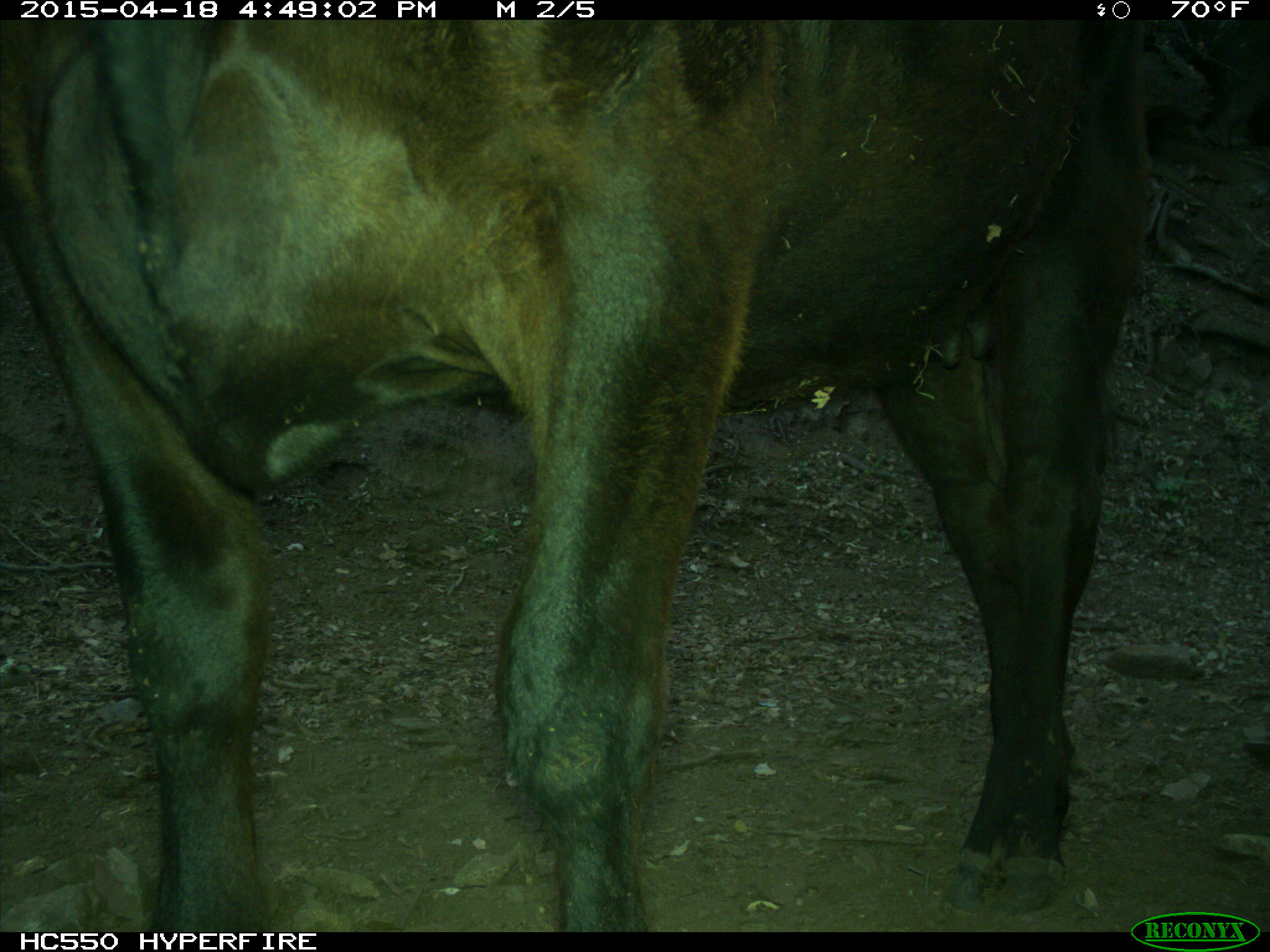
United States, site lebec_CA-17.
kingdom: Animalia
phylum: Chordata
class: Mammalia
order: Artiodactyla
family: Bovidae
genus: Bos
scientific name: Bos taurus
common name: domestic cow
Bos taurus (domestic cow).